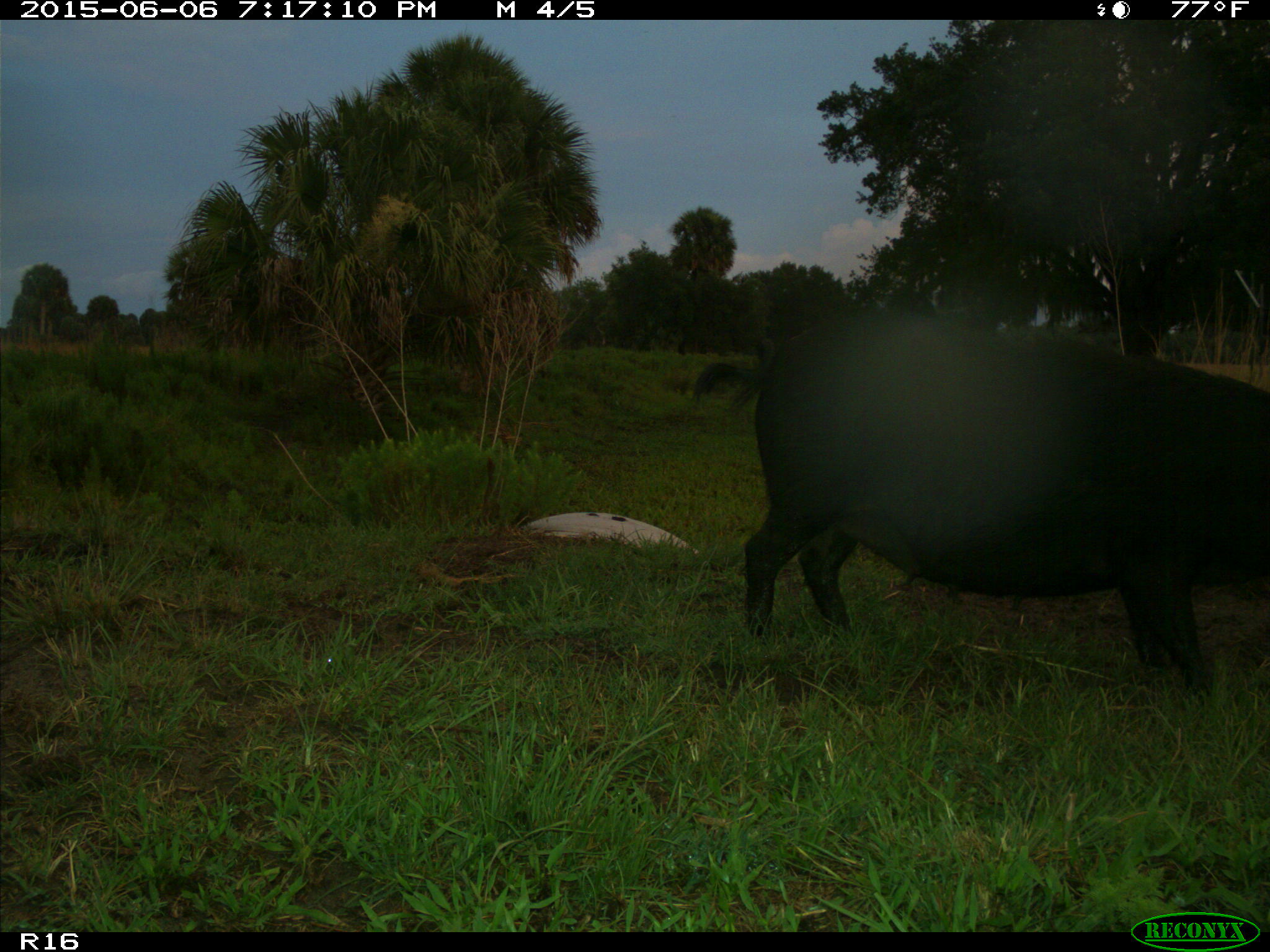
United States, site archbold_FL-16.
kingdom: Animalia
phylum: Chordata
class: Mammalia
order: Artiodactyla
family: Suidae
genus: Sus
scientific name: Sus scrofa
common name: wild boar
Sus scrofa (wild boar).